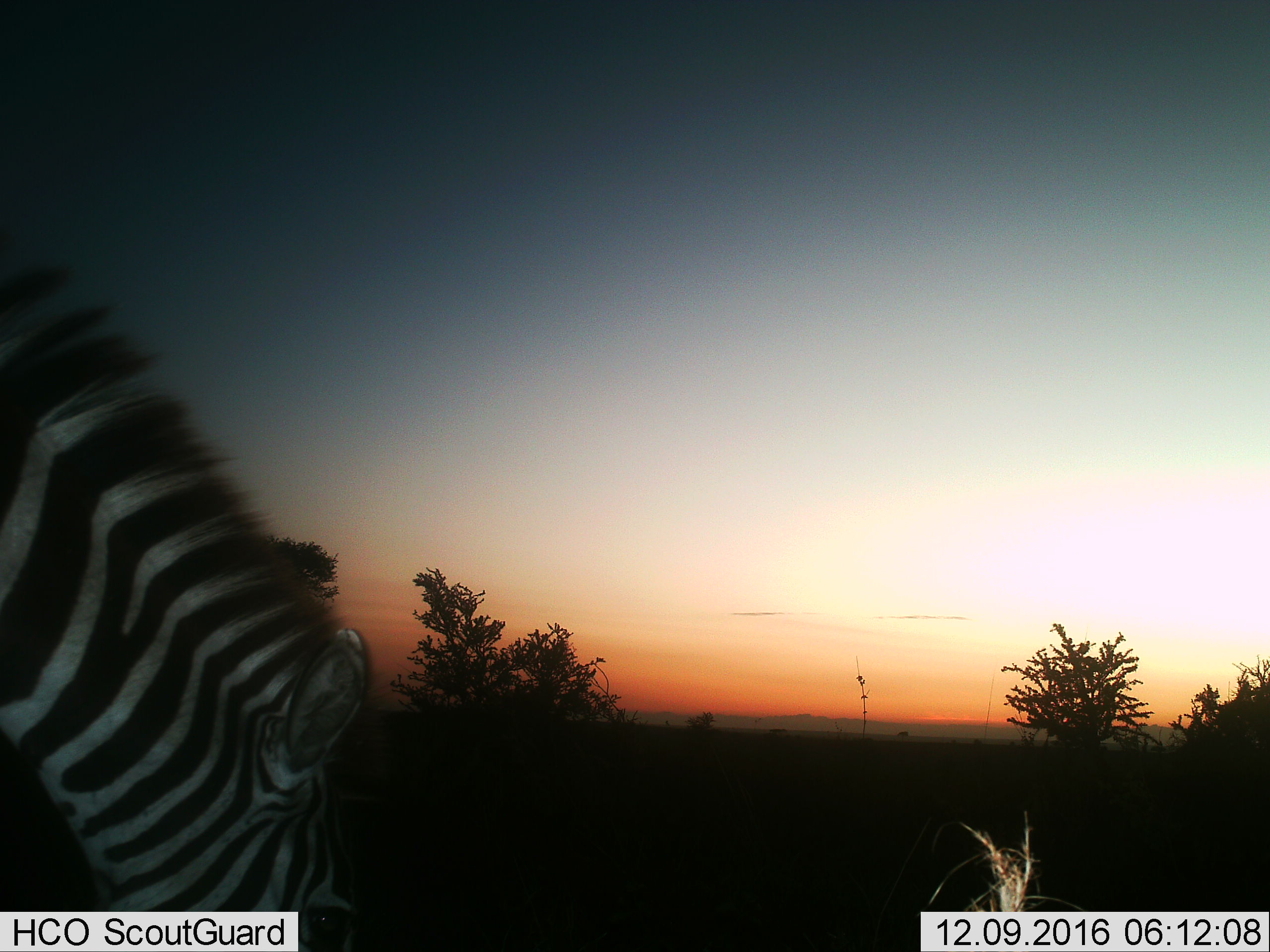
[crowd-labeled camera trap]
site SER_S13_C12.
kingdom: Animalia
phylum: Chordata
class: Mammalia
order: Perissodactyla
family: Equidae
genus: Equus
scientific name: Equus quagga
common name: plains zebra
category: zebraplains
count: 1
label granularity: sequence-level